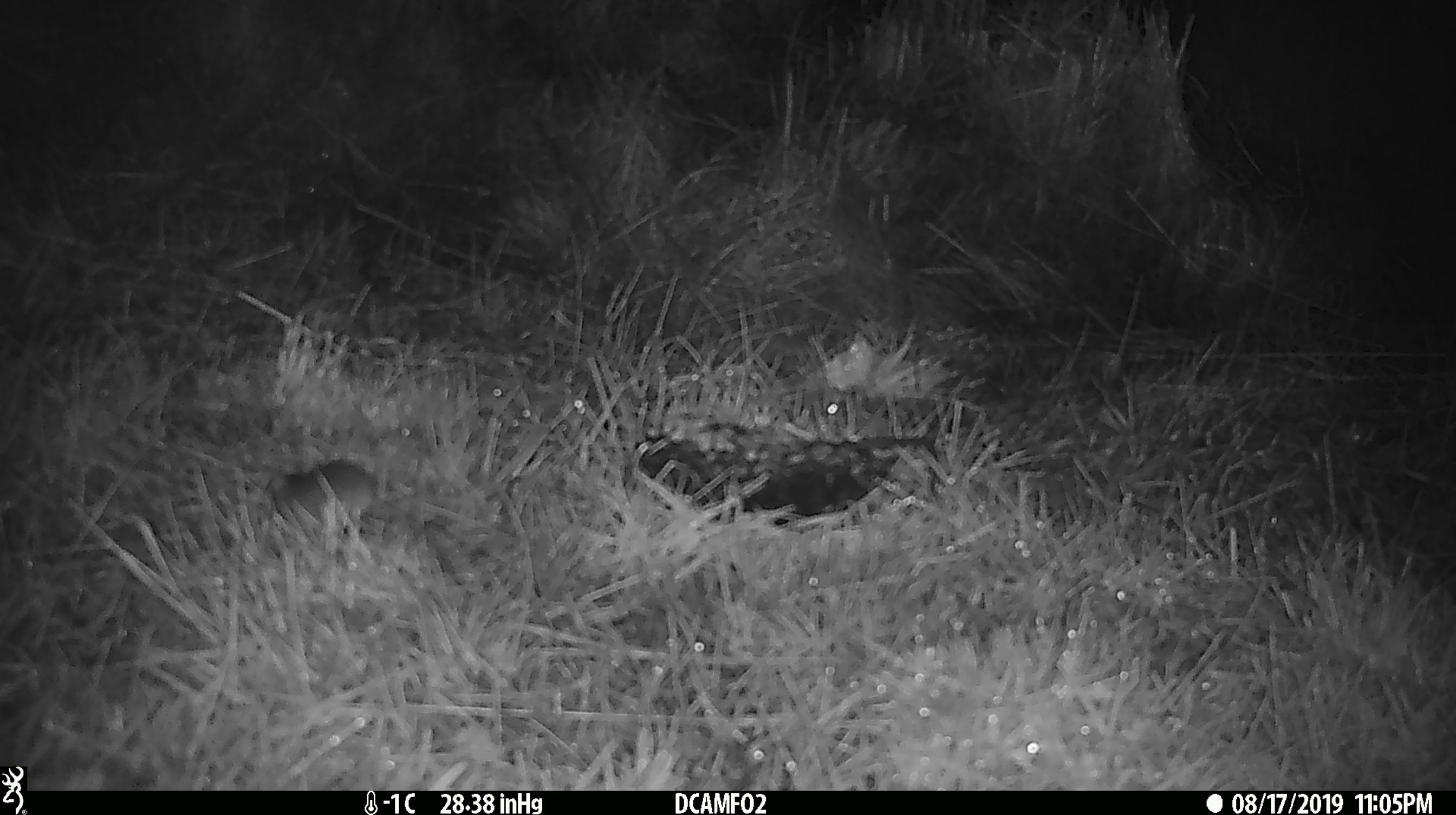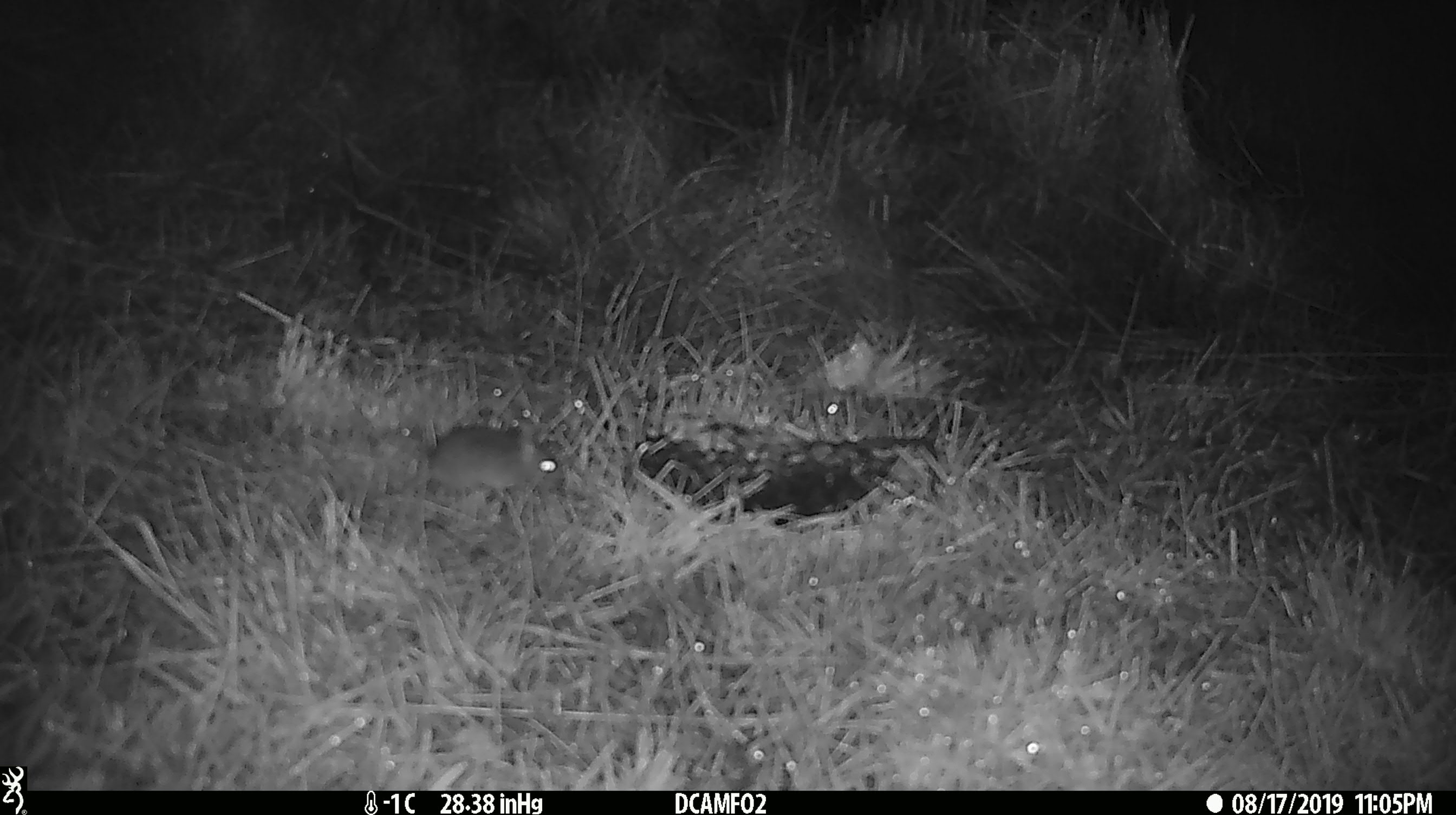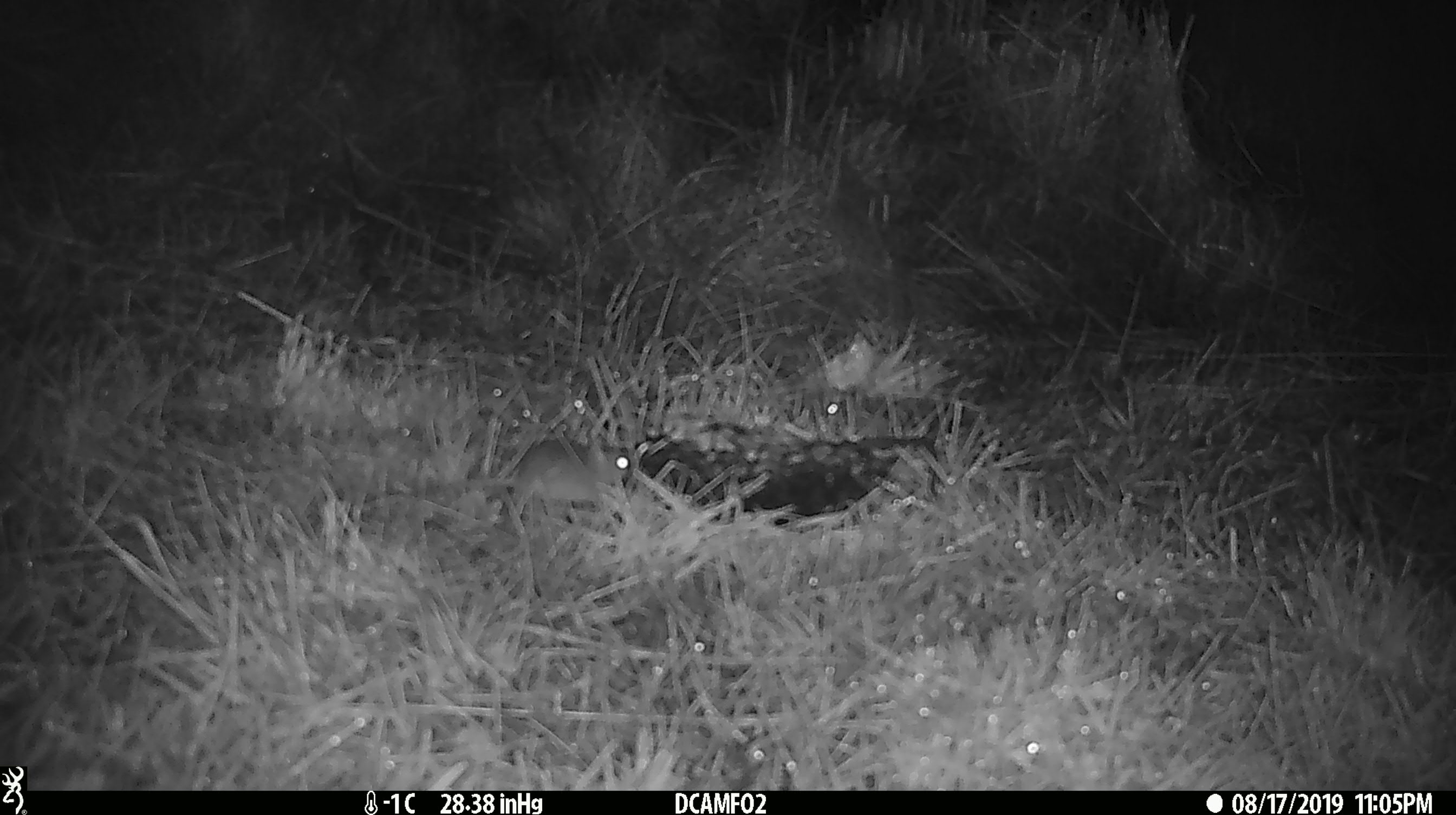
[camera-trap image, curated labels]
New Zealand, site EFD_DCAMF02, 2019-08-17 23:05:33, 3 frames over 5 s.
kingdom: Animalia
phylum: Chordata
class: Mammalia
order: Rodentia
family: Muridae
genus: Mus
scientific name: Mus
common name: mouse